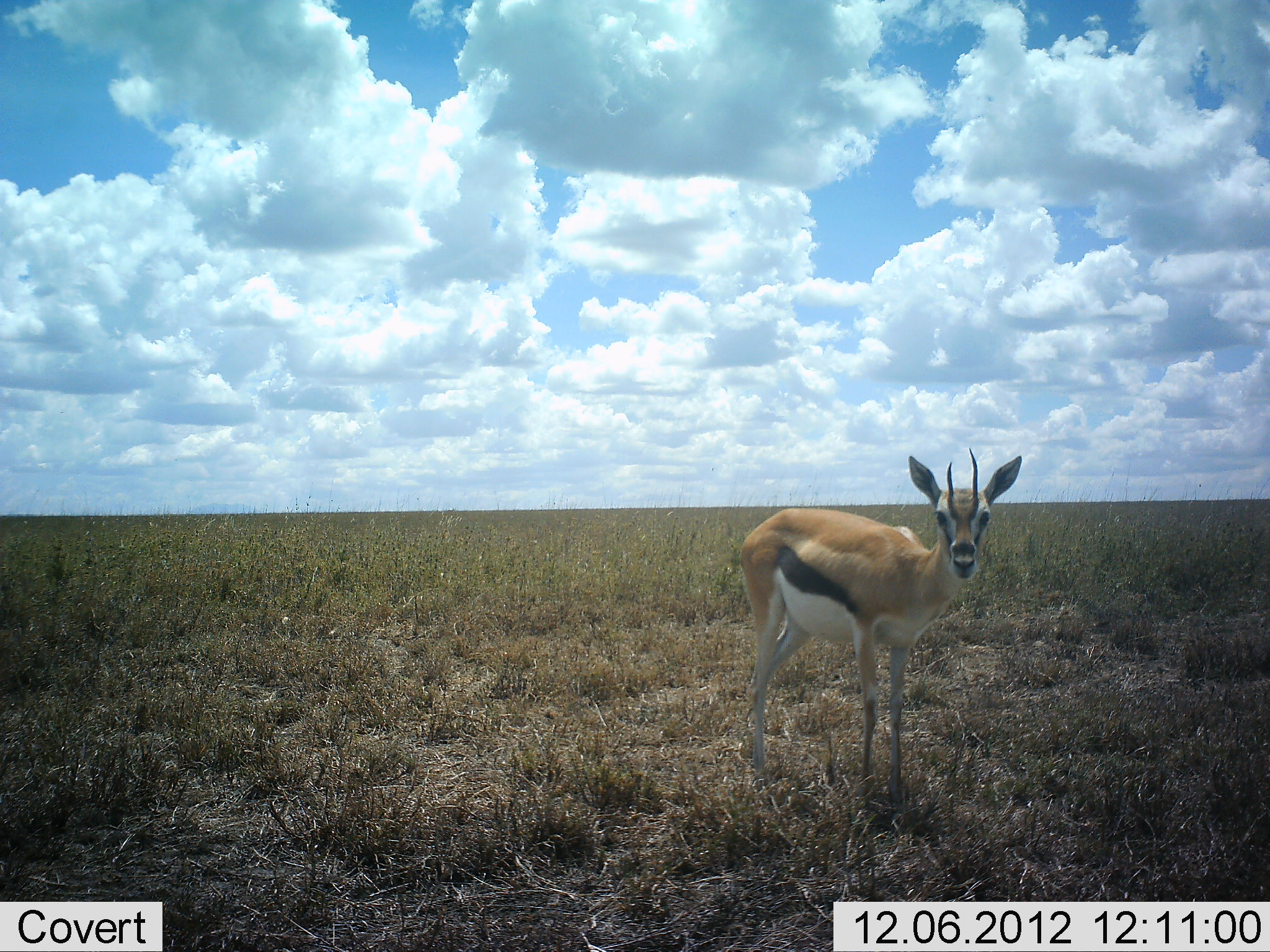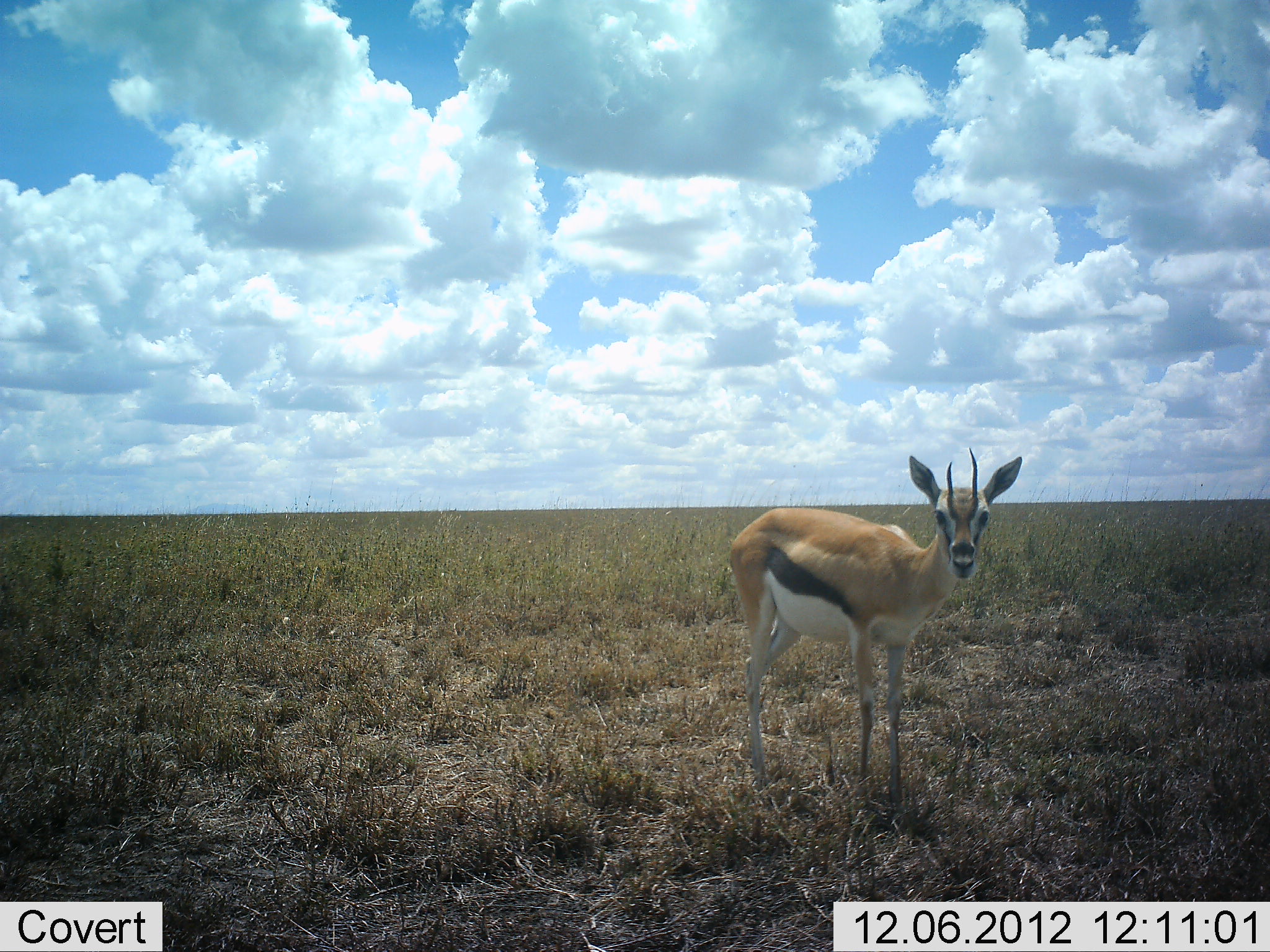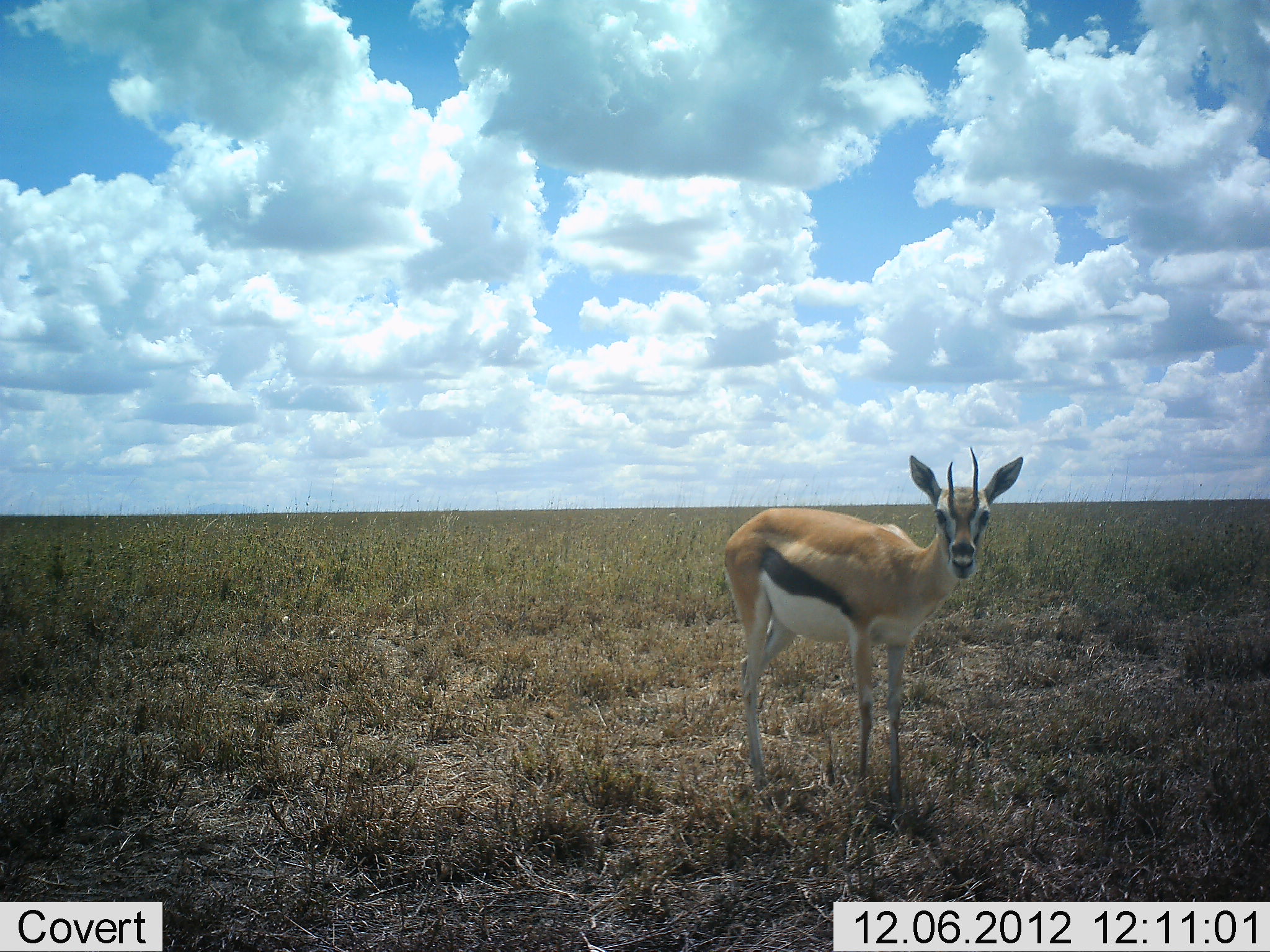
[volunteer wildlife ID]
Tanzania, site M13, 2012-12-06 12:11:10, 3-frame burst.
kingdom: Animalia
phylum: Chordata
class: Mammalia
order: Artiodactyla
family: Bovidae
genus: Eudorcas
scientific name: Eudorcas thomsonii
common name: thomson's gazelle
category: gazellethomsons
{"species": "gazellethomsons (thomson's gazelle) (Eudorcas thomsonii)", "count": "1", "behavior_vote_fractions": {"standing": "97%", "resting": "5%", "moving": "3%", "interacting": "0%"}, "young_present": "5%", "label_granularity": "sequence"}